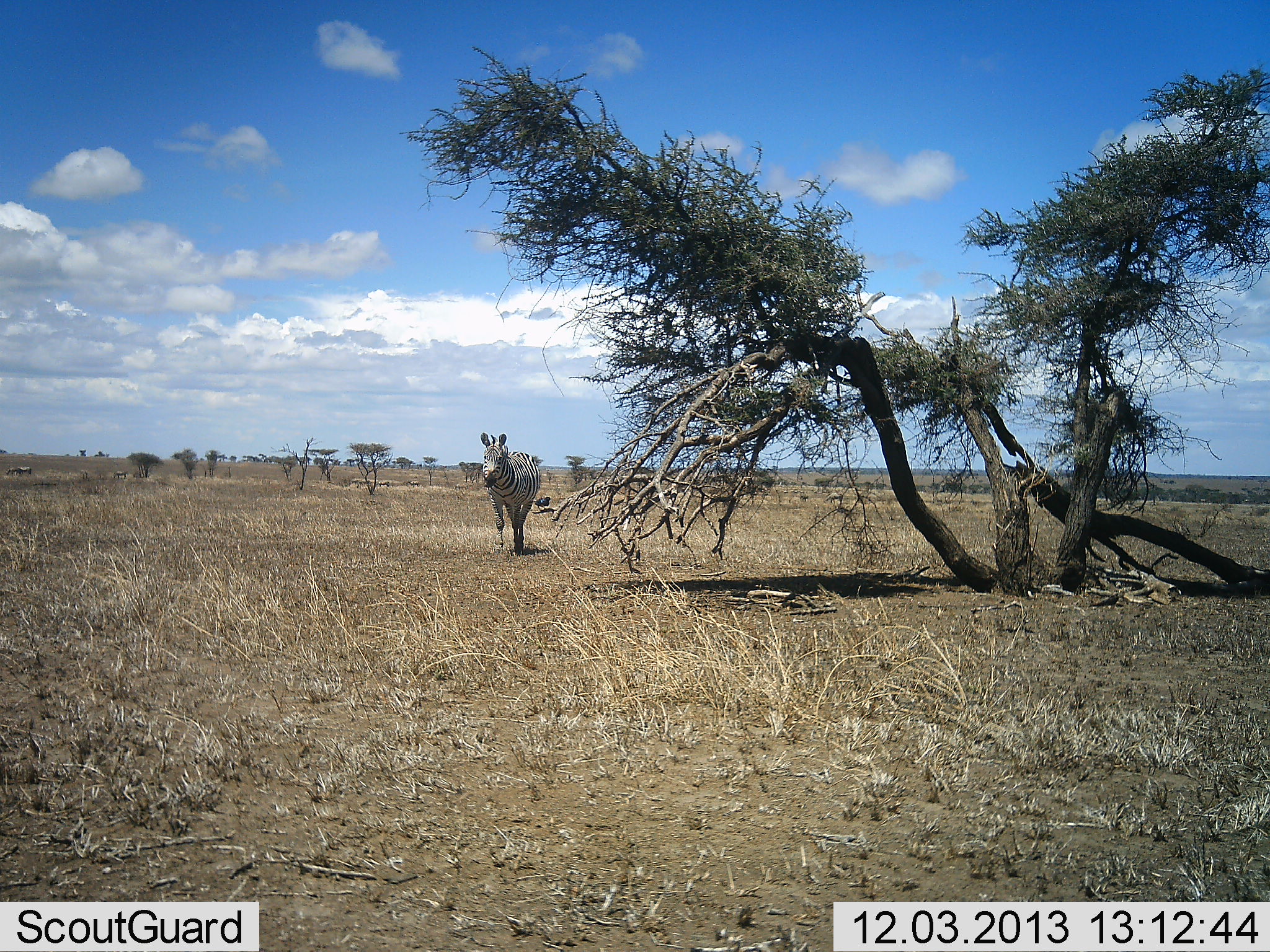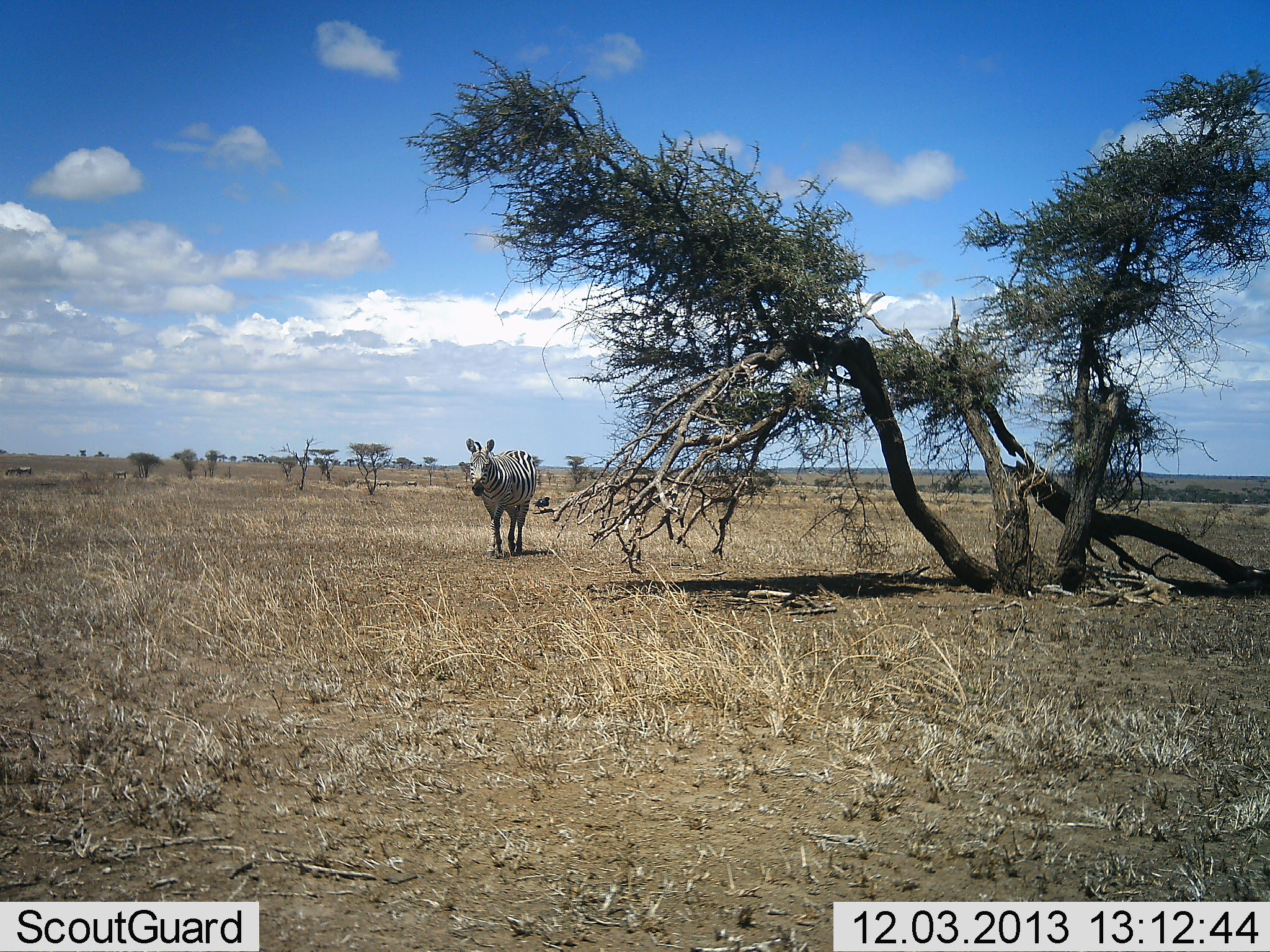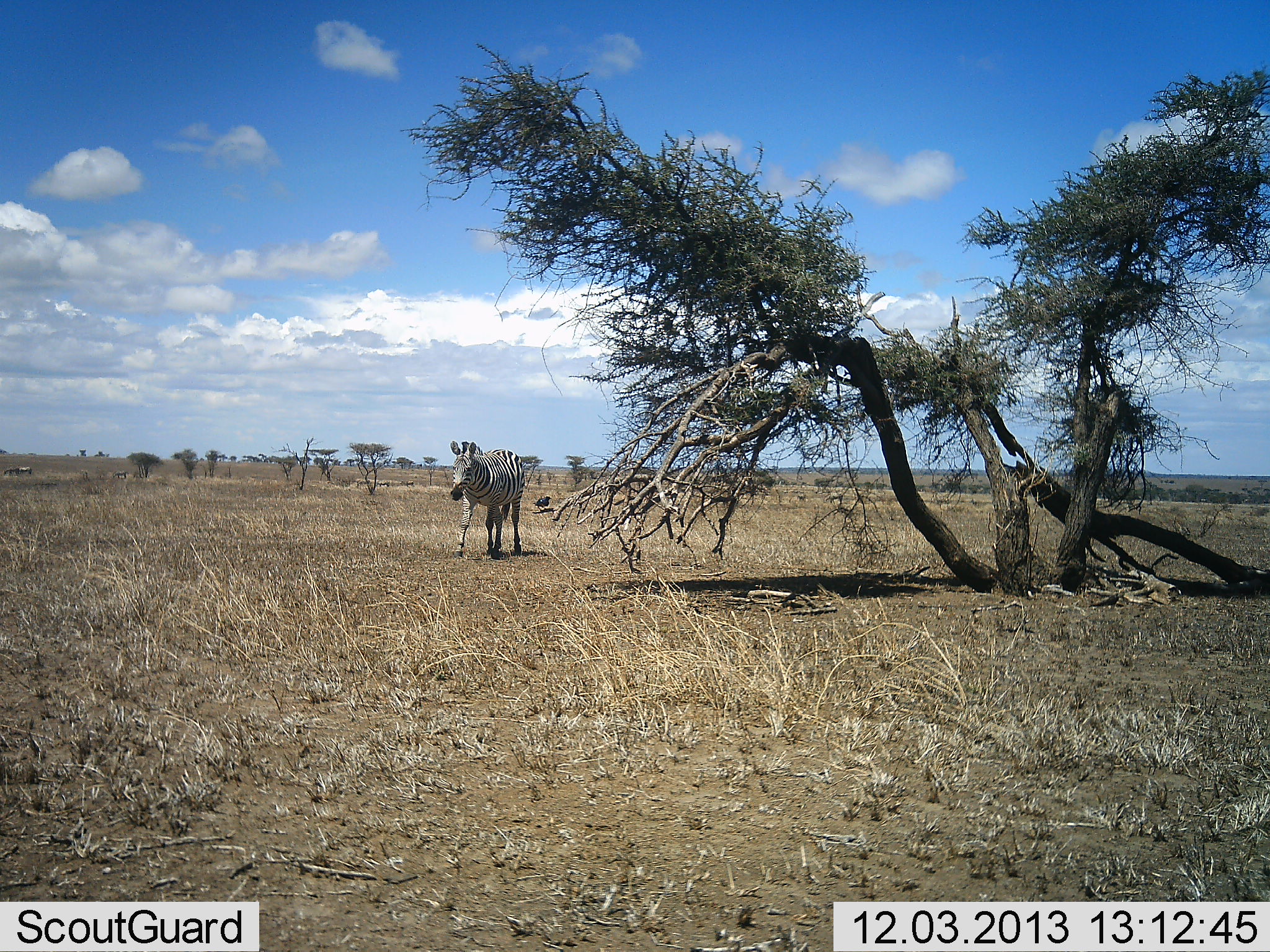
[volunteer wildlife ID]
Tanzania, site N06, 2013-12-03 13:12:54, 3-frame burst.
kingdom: Animalia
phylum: Chordata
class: Mammalia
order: Perissodactyla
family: Equidae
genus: Equus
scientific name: Equus quagga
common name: plains zebra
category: zebra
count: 1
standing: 0%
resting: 0%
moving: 100%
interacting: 0%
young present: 0%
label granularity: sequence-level